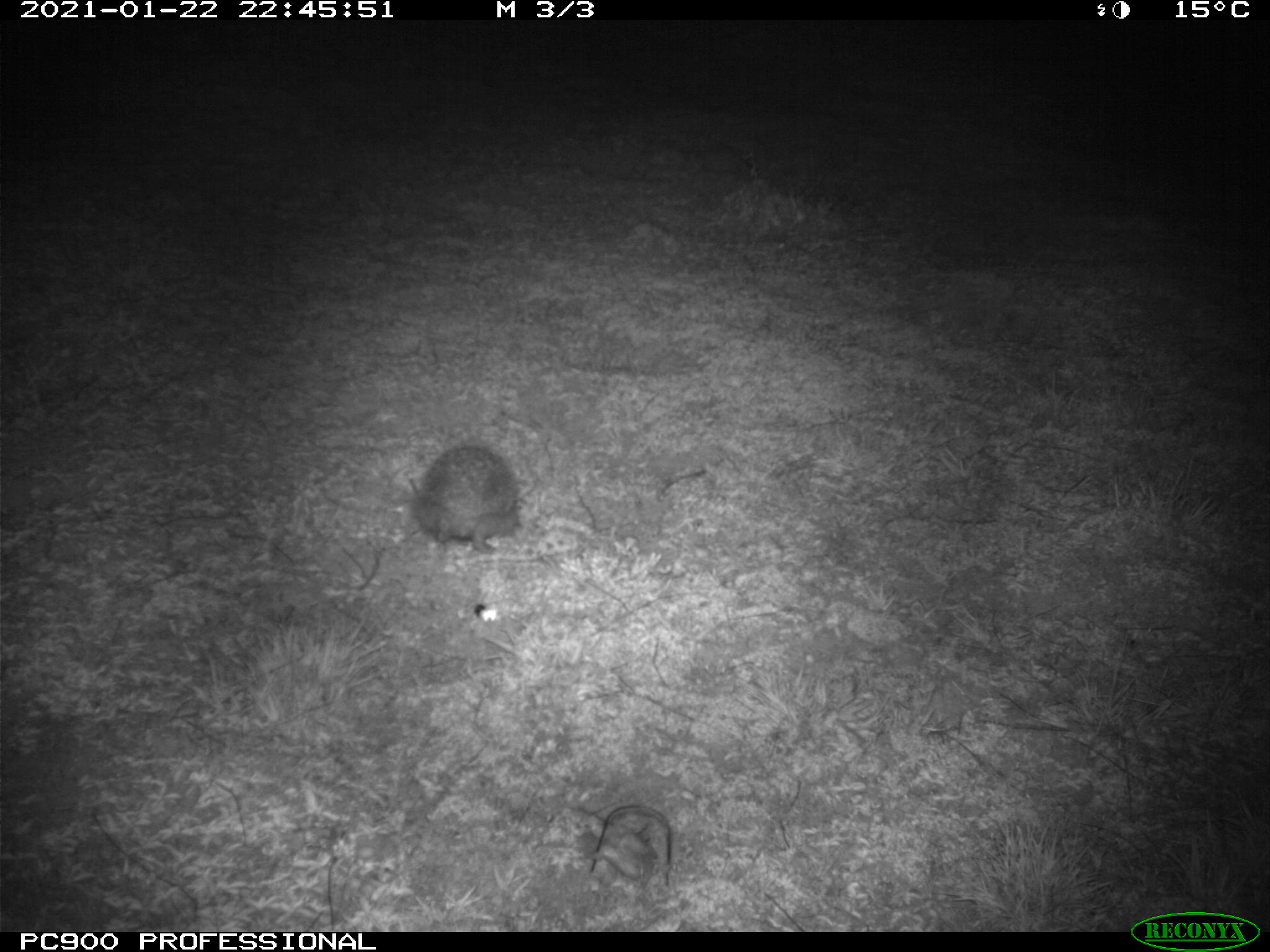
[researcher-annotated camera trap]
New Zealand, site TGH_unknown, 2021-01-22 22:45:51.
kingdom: Animalia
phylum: Chordata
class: Mammalia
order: Eulipotyphla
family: Erinaceidae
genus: Erinaceus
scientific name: Erinaceus europaeus europaeus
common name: european hedgehog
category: hedgehog